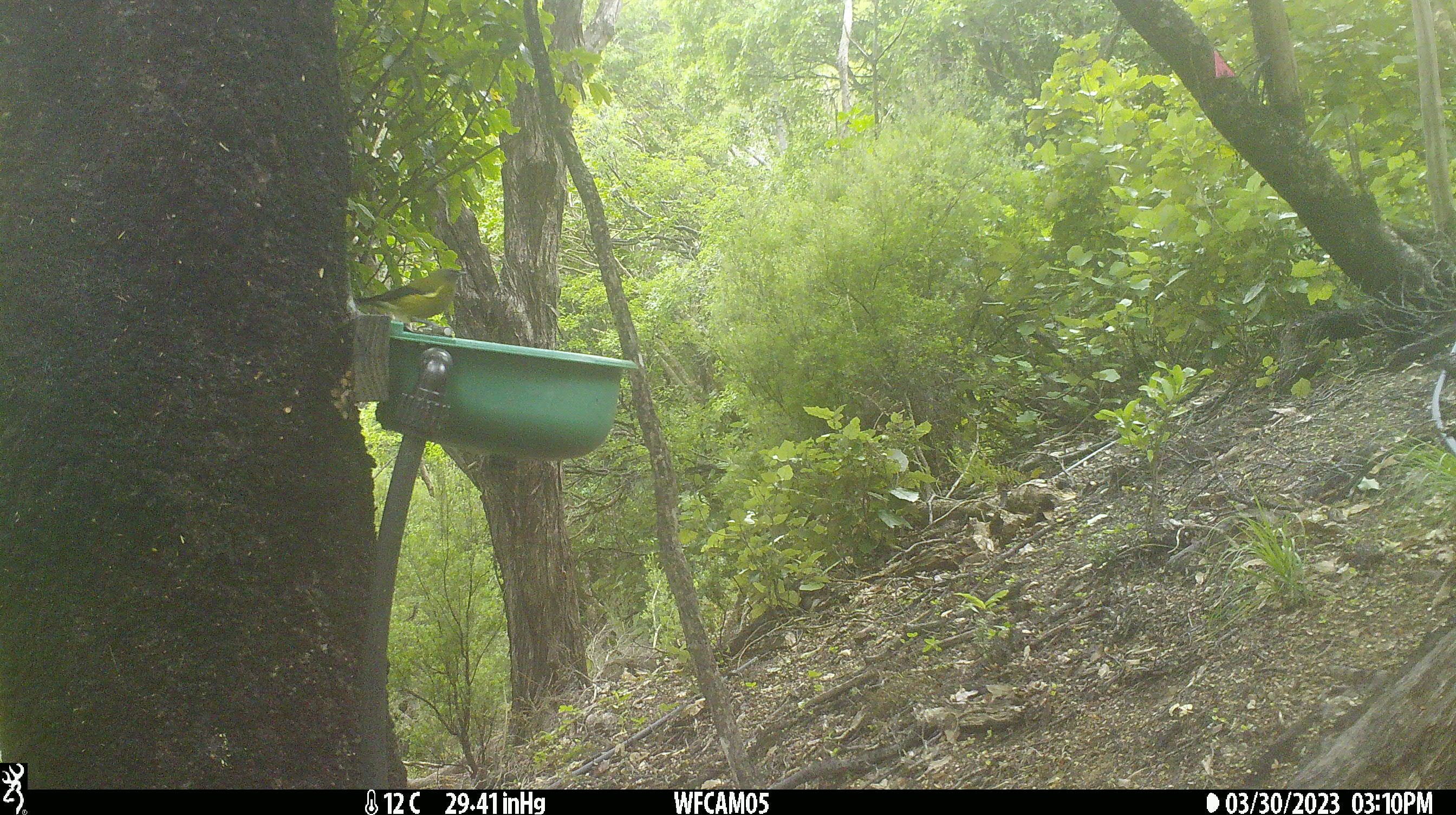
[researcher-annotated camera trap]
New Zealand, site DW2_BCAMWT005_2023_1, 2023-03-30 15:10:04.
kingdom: Animalia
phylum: Chordata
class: Aves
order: Passeriformes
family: Meliphagidae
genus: Anthornis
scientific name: Anthornis melanura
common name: new zealand bellbird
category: bellbird